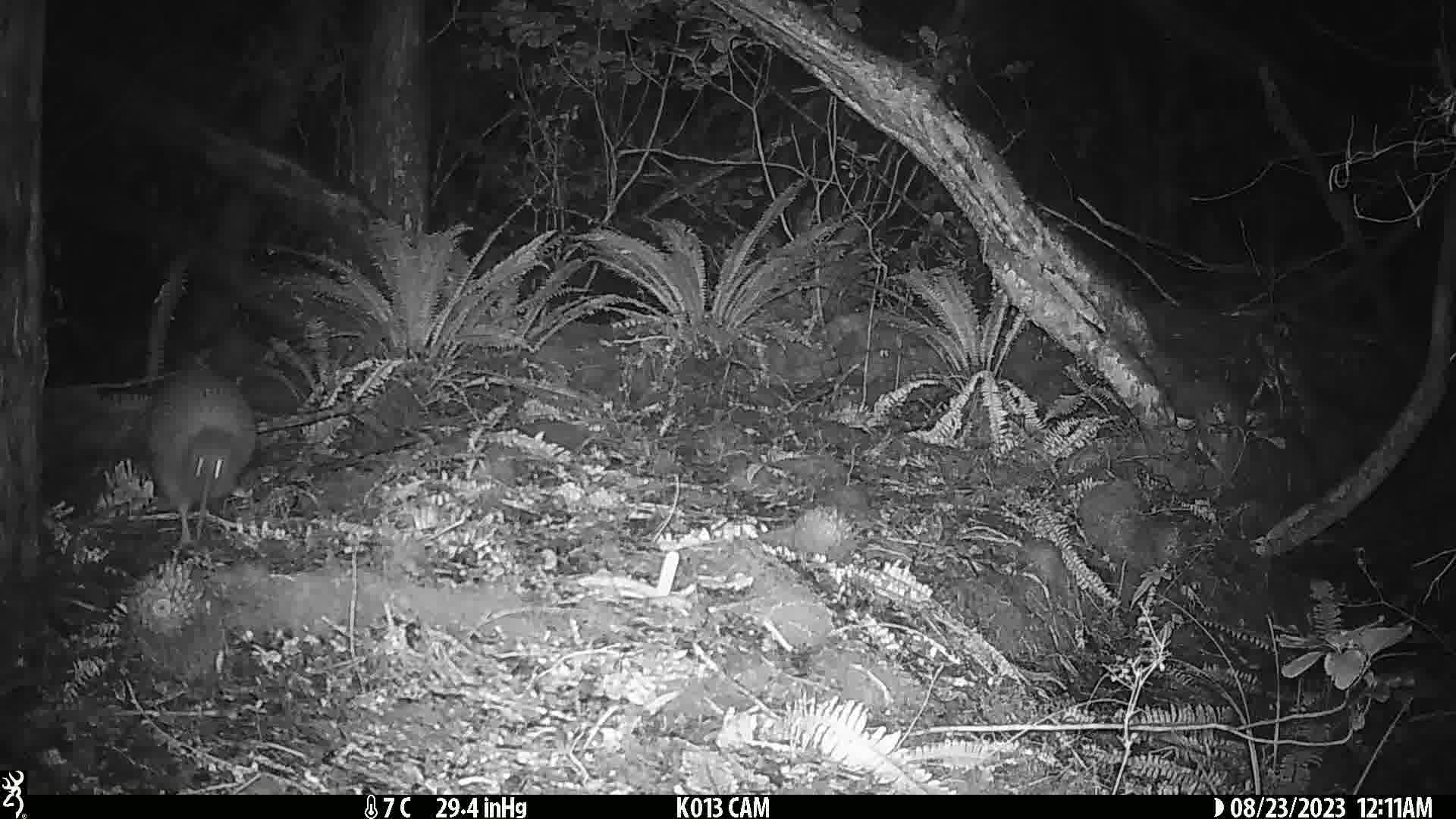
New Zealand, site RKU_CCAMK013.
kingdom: Animalia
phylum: Chordata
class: Aves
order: Apterygiformes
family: Apterygidae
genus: Apteryx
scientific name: Apteryx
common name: kiwi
Kiwi (Apteryx).